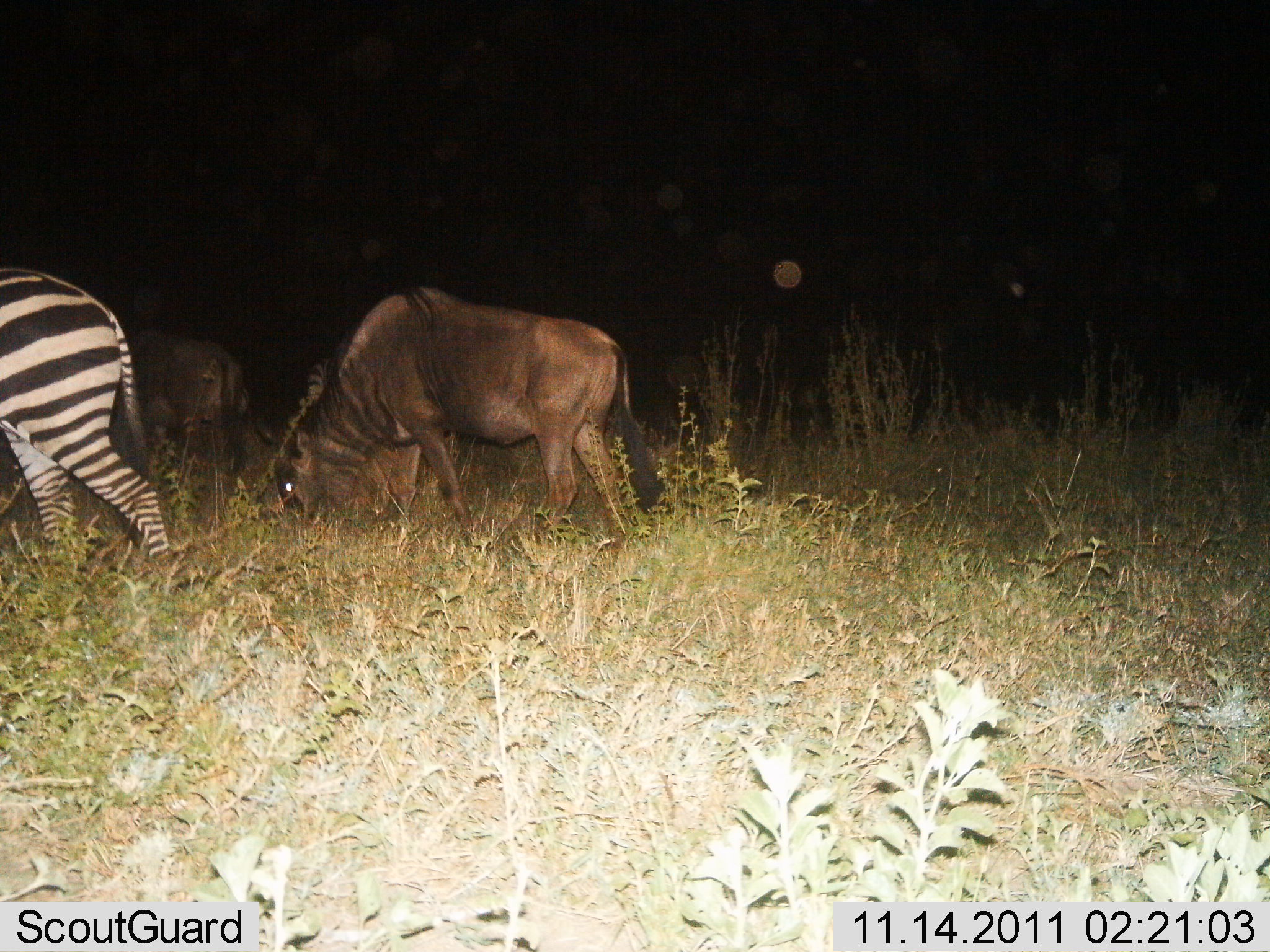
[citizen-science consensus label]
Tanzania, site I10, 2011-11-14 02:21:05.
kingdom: Animalia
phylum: Chordata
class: Mammalia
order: Artiodactyla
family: Bovidae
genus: Connochaetes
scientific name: Connochaetes taurinus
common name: blue wildebeest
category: wildebeest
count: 2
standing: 23%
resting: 0%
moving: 15%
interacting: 0%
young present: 0%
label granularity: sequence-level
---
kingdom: Animalia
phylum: Chordata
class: Mammalia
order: Perissodactyla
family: Equidae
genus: Equus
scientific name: Equus quagga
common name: plains zebra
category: zebra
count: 1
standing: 71%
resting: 0%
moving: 21%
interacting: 0%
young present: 0%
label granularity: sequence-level